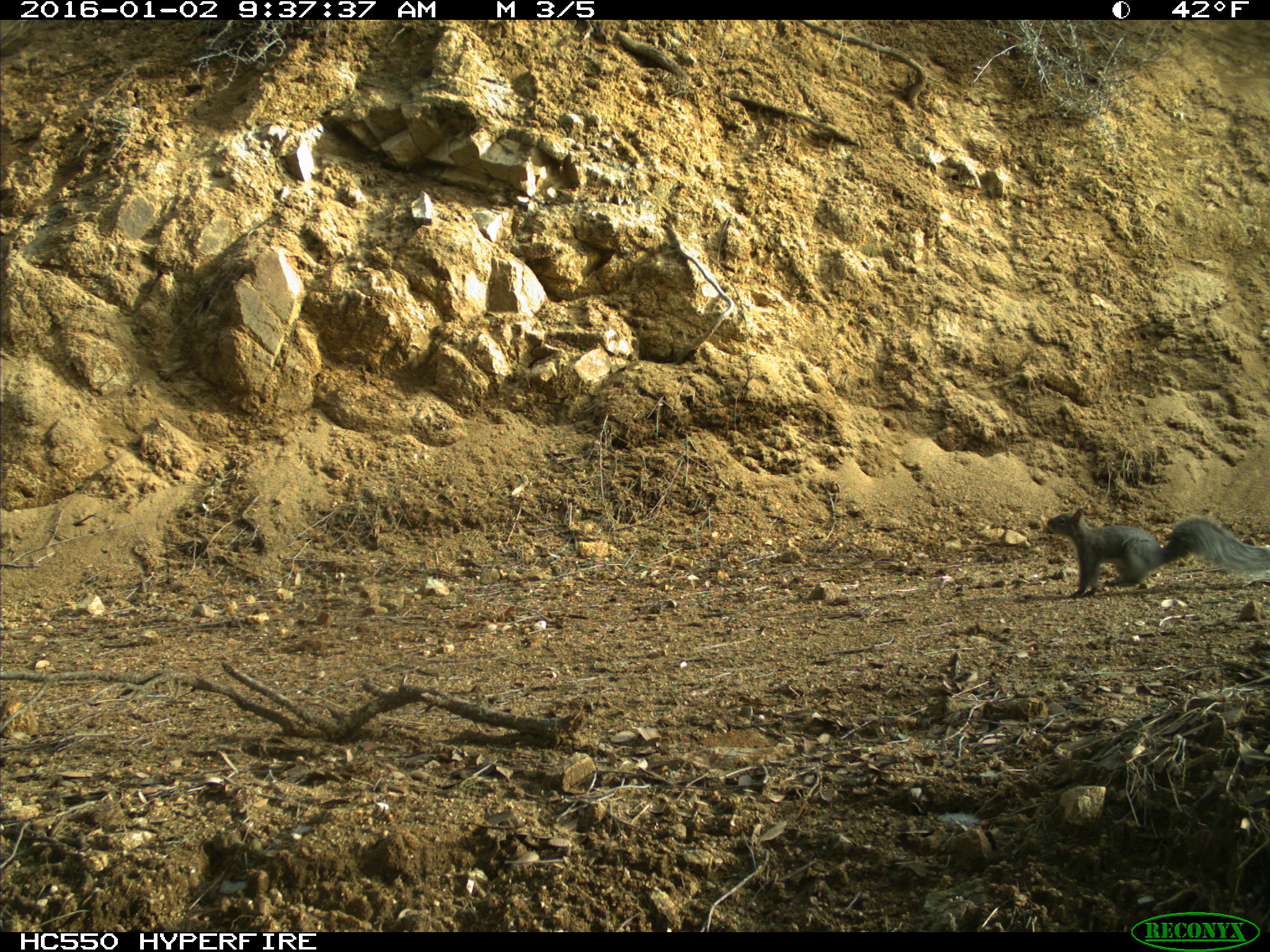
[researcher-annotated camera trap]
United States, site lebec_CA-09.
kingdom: Animalia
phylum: Chordata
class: Mammalia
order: Rodentia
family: Sciuridae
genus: Sciurus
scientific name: Sciurus carolinensis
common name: eastern gray squirrel